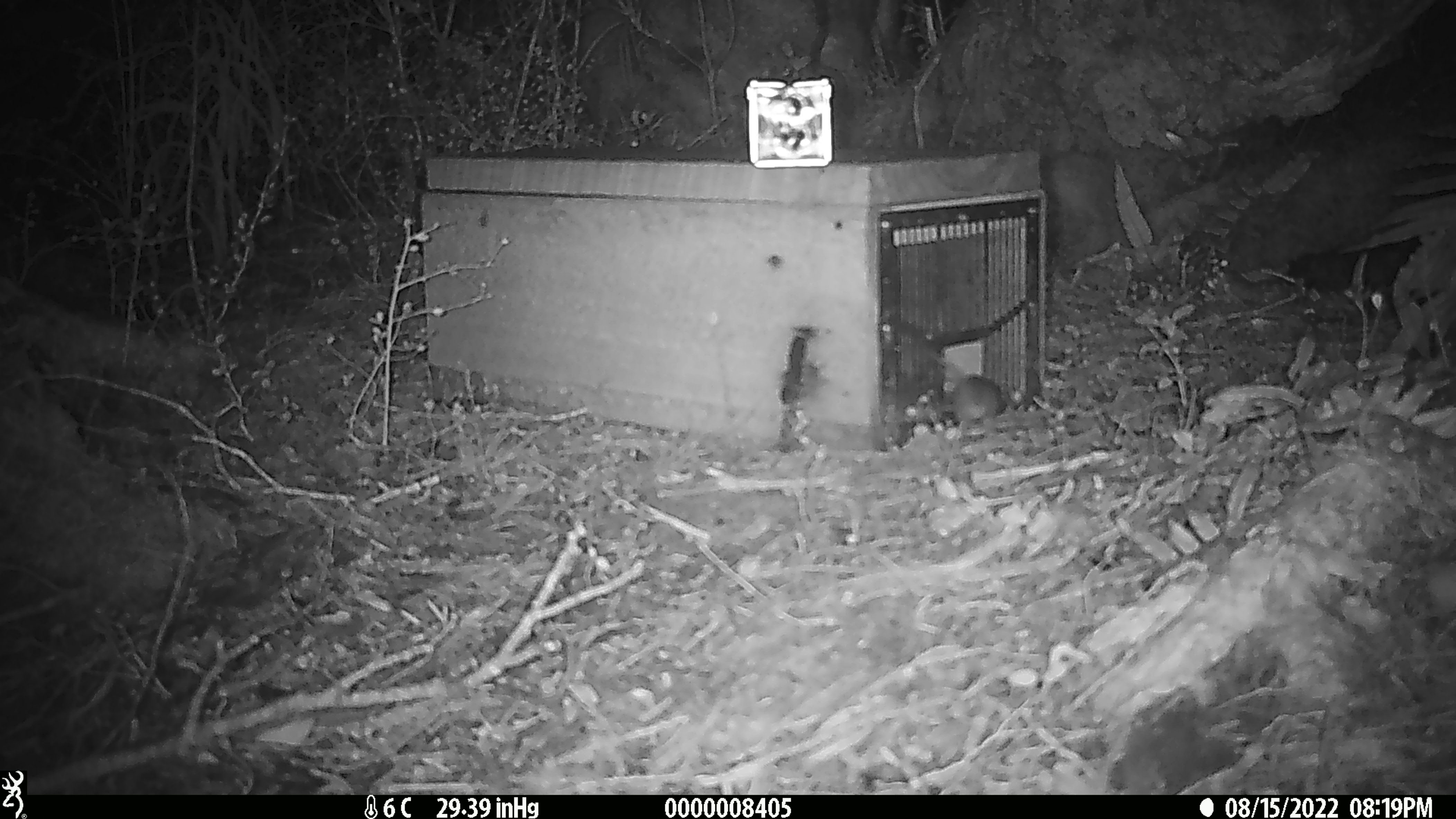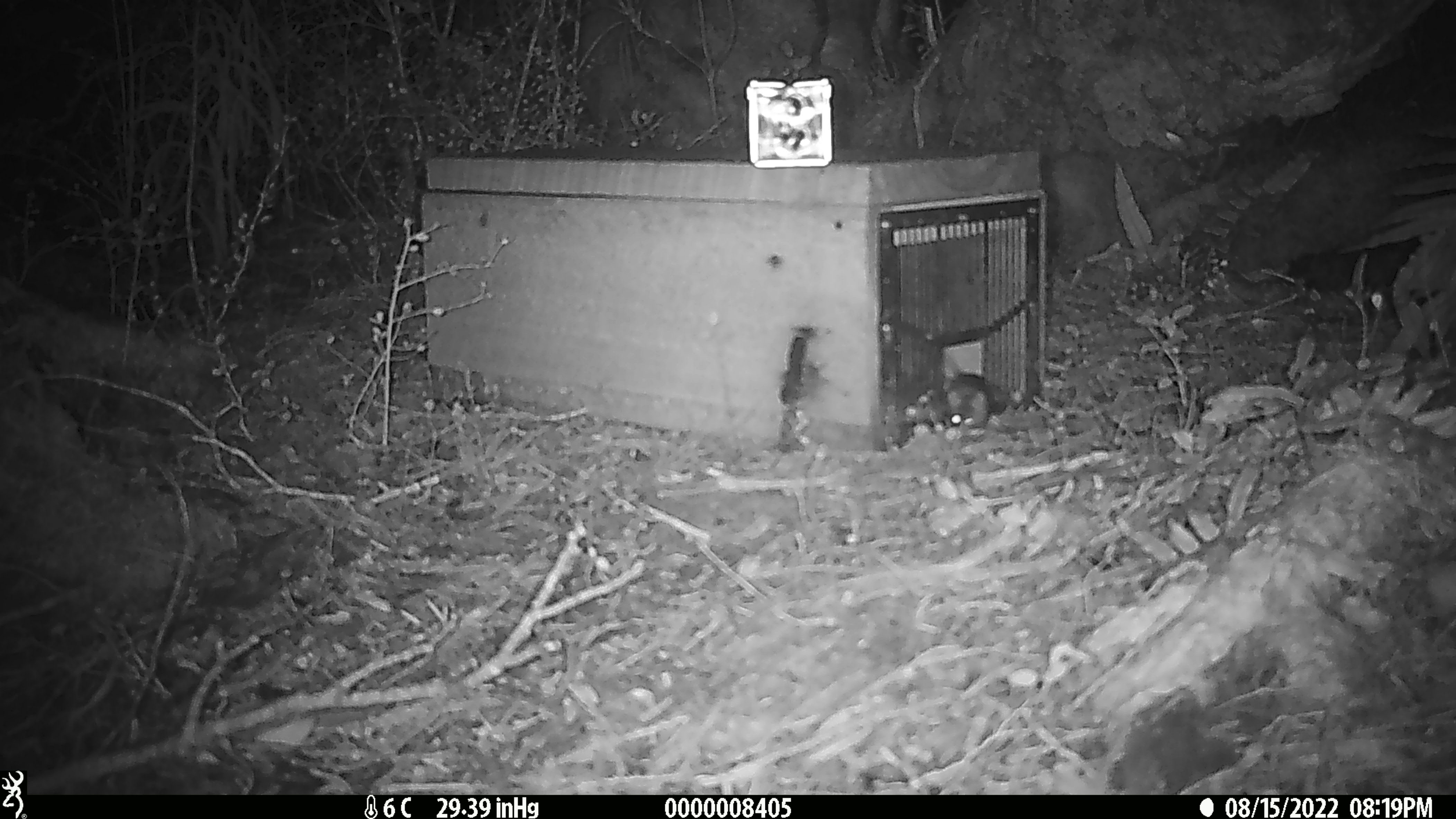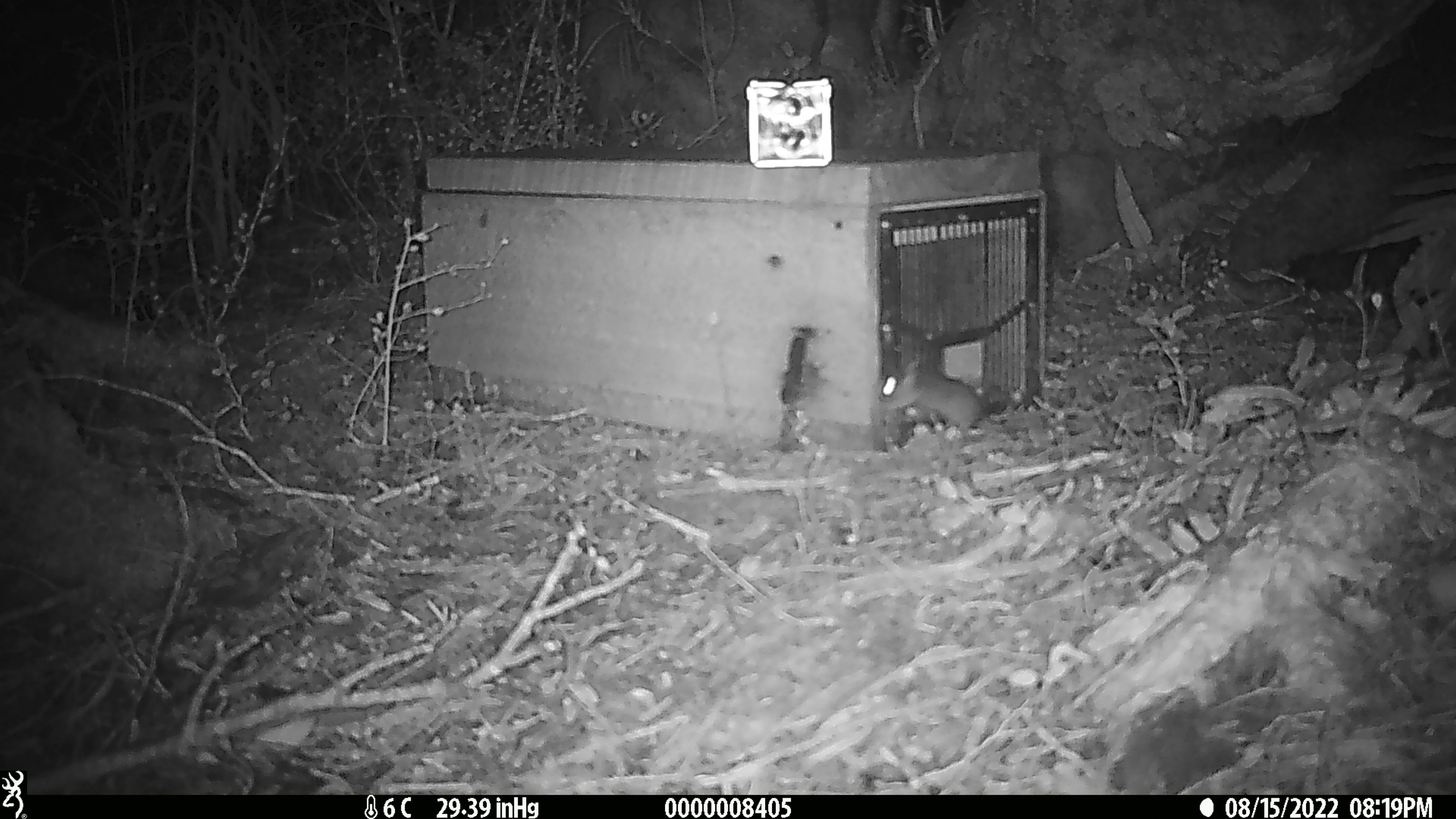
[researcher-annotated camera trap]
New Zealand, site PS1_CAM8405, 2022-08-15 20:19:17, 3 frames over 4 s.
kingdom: Animalia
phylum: Chordata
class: Mammalia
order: Rodentia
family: Muridae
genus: Mus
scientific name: Mus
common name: mouse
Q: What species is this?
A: Mouse (Mus).